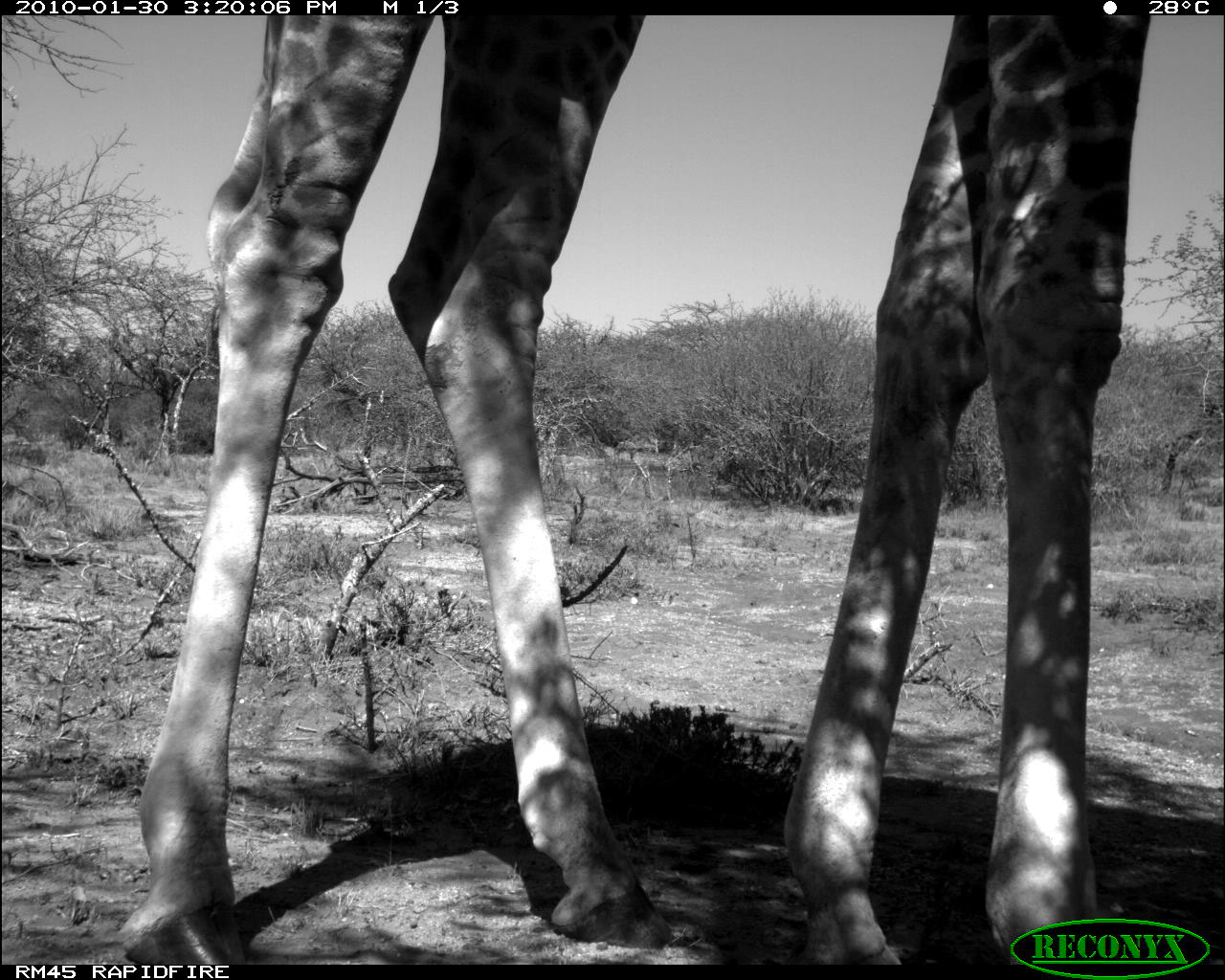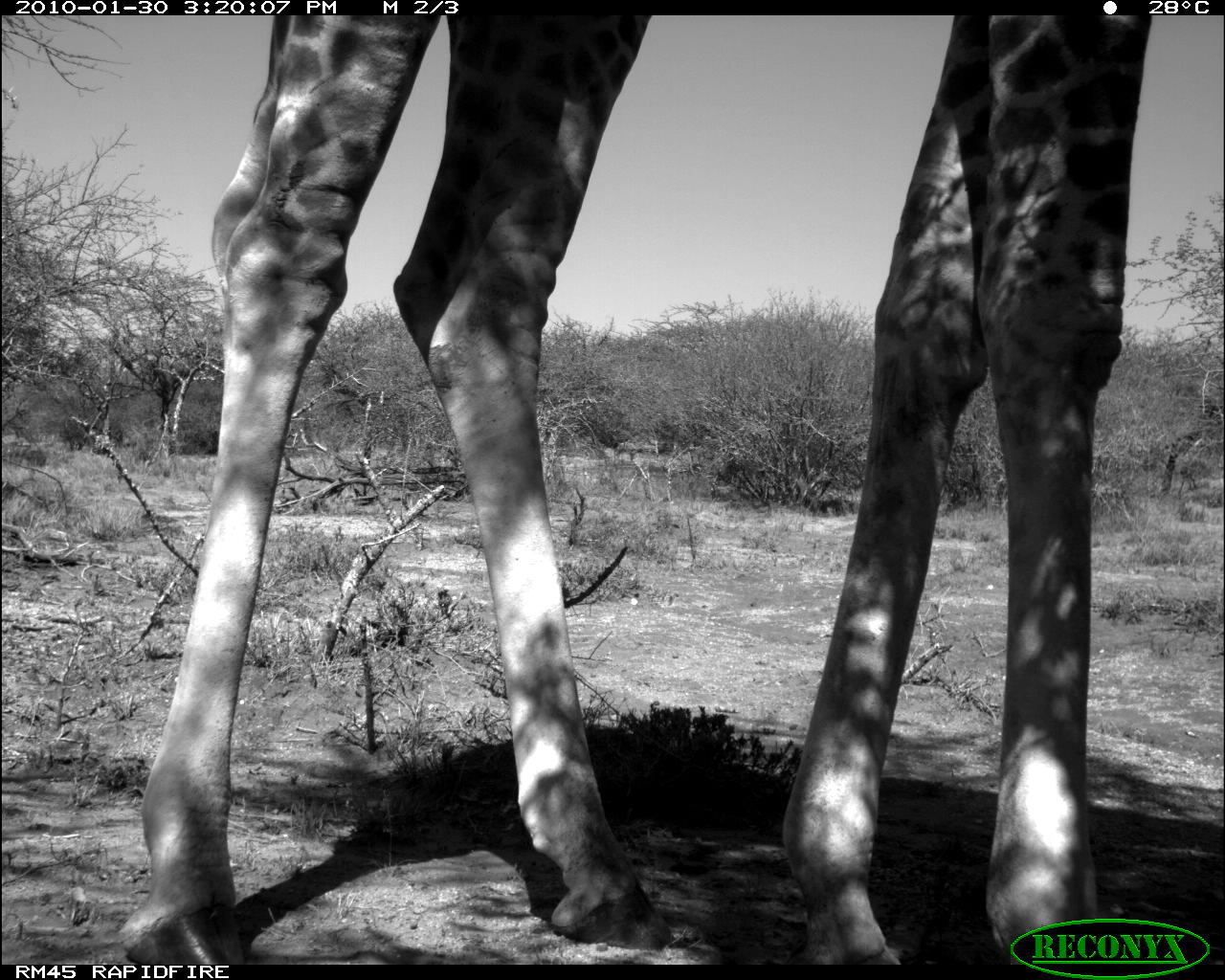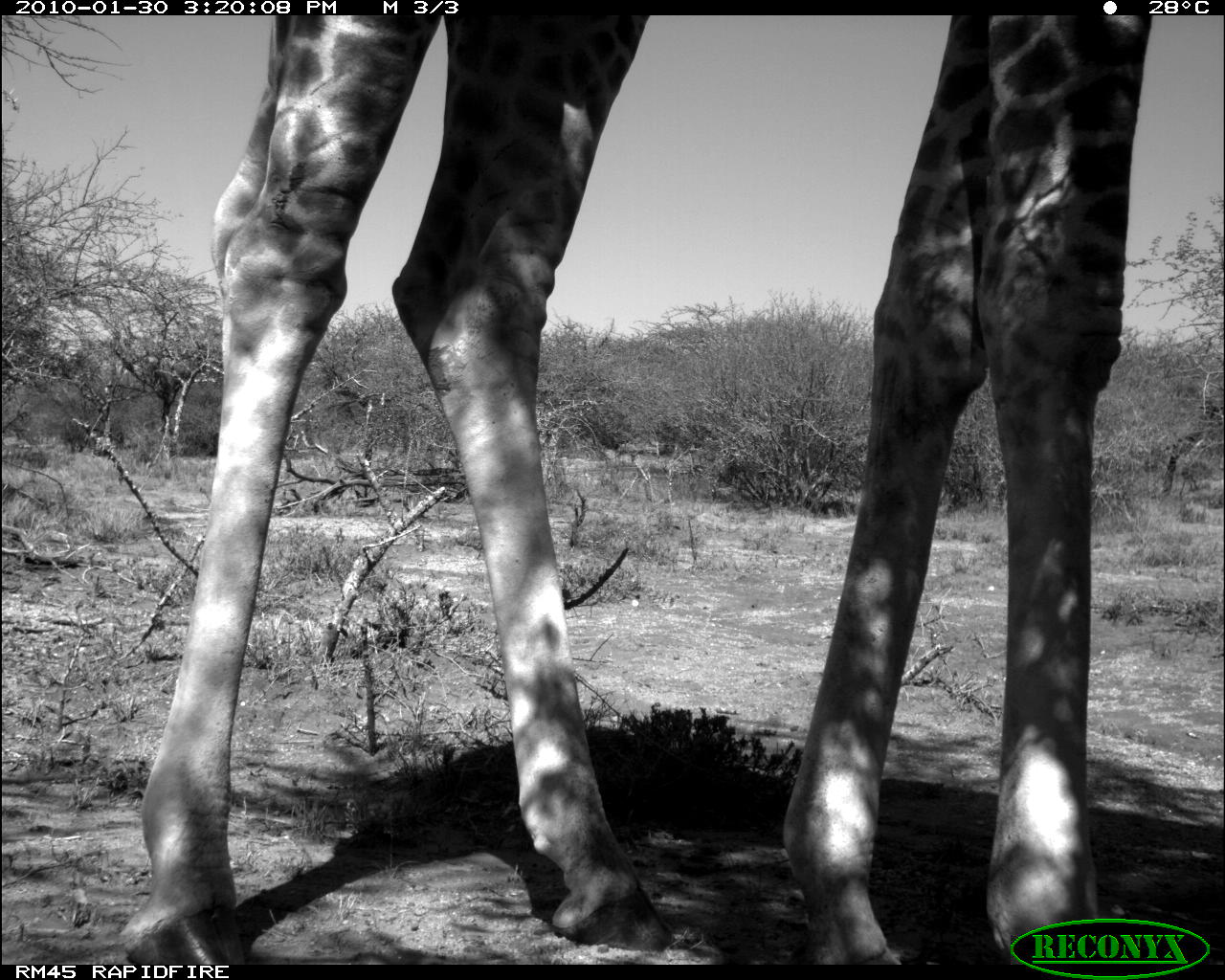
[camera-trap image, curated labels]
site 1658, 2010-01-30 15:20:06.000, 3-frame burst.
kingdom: Animalia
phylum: Chordata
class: Mammalia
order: Artiodactyla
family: Giraffidae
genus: Giraffa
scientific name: Giraffa camelopardalis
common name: giraffe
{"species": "Giraffa camelopardalis (giraffe)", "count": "1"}